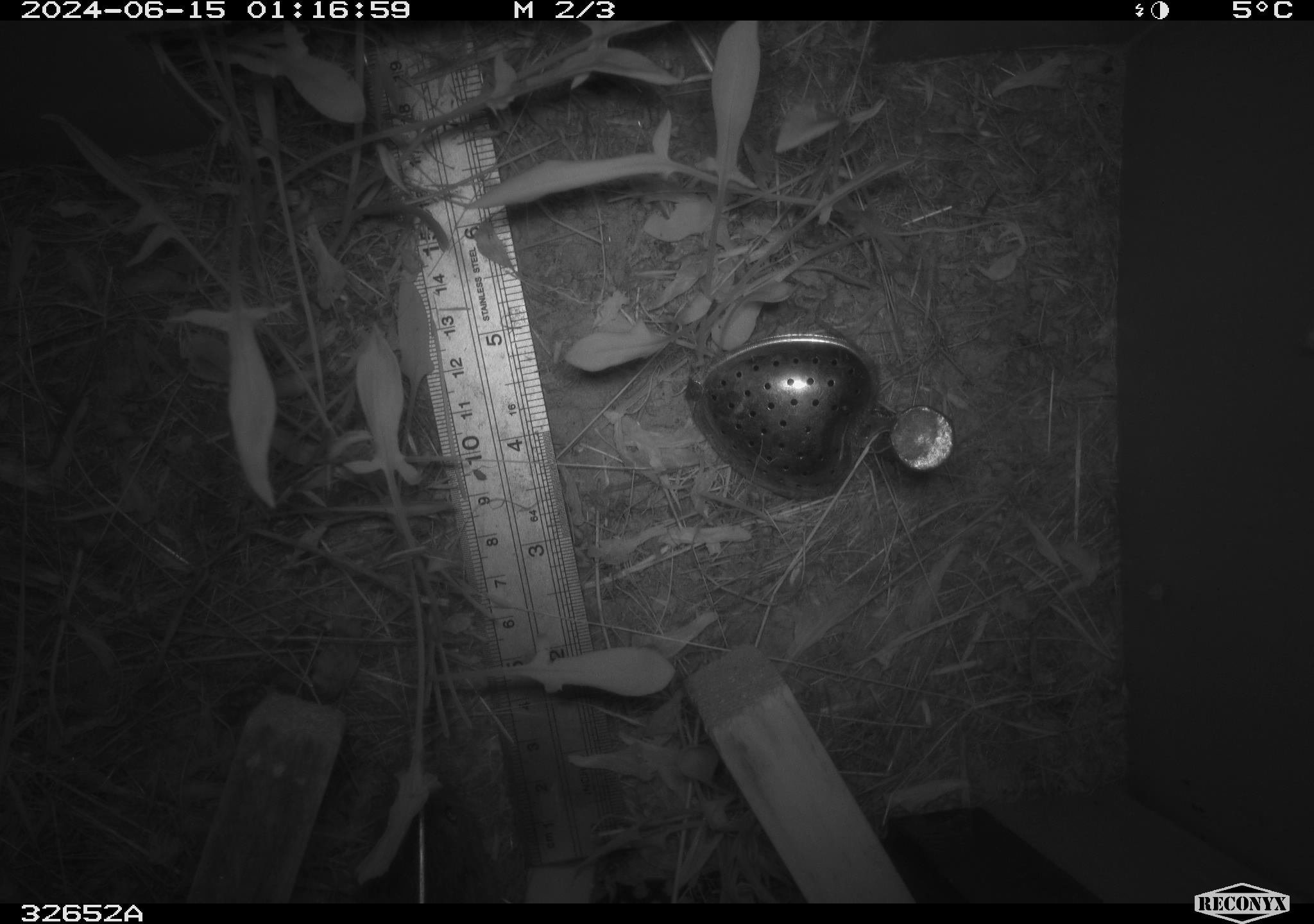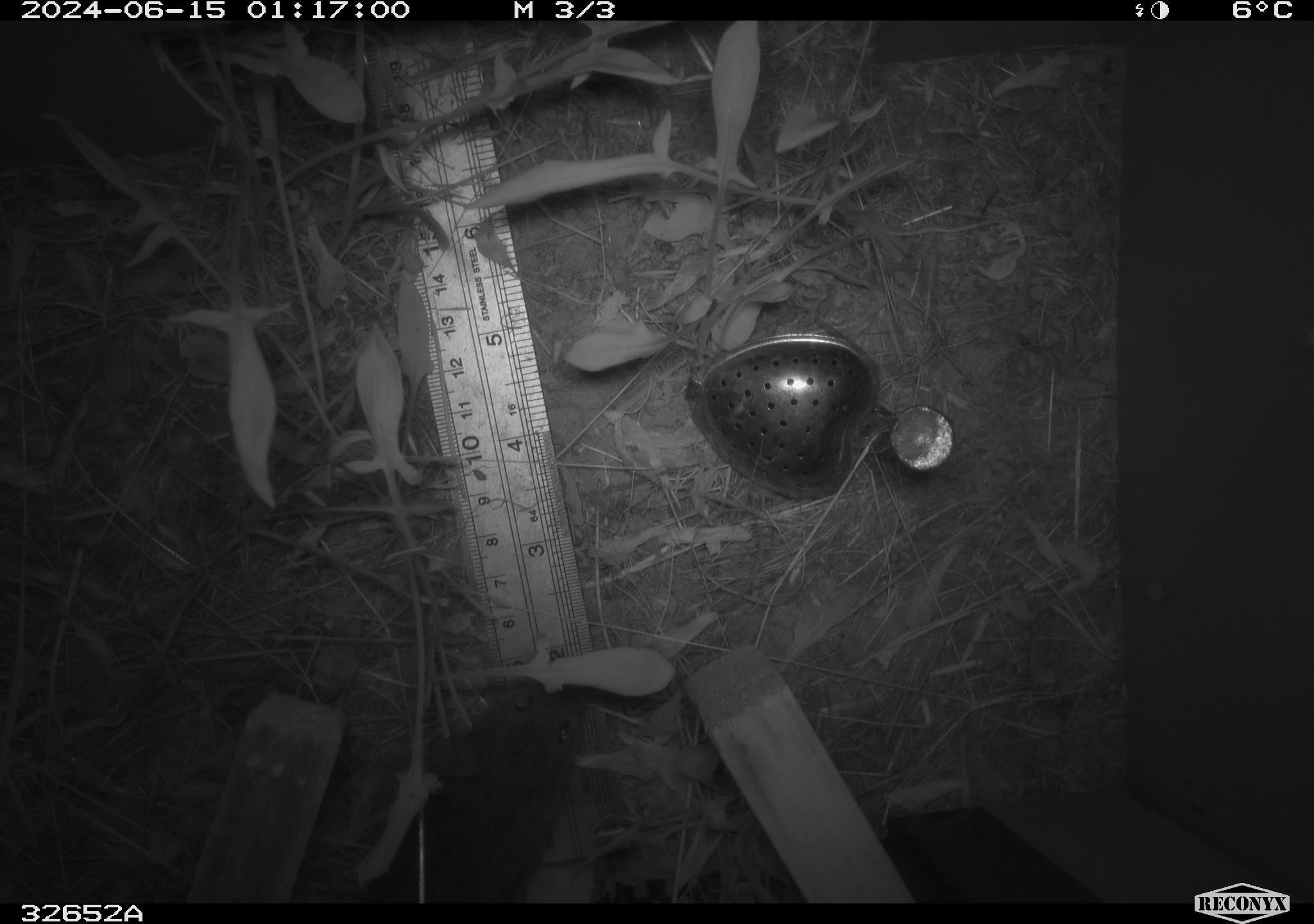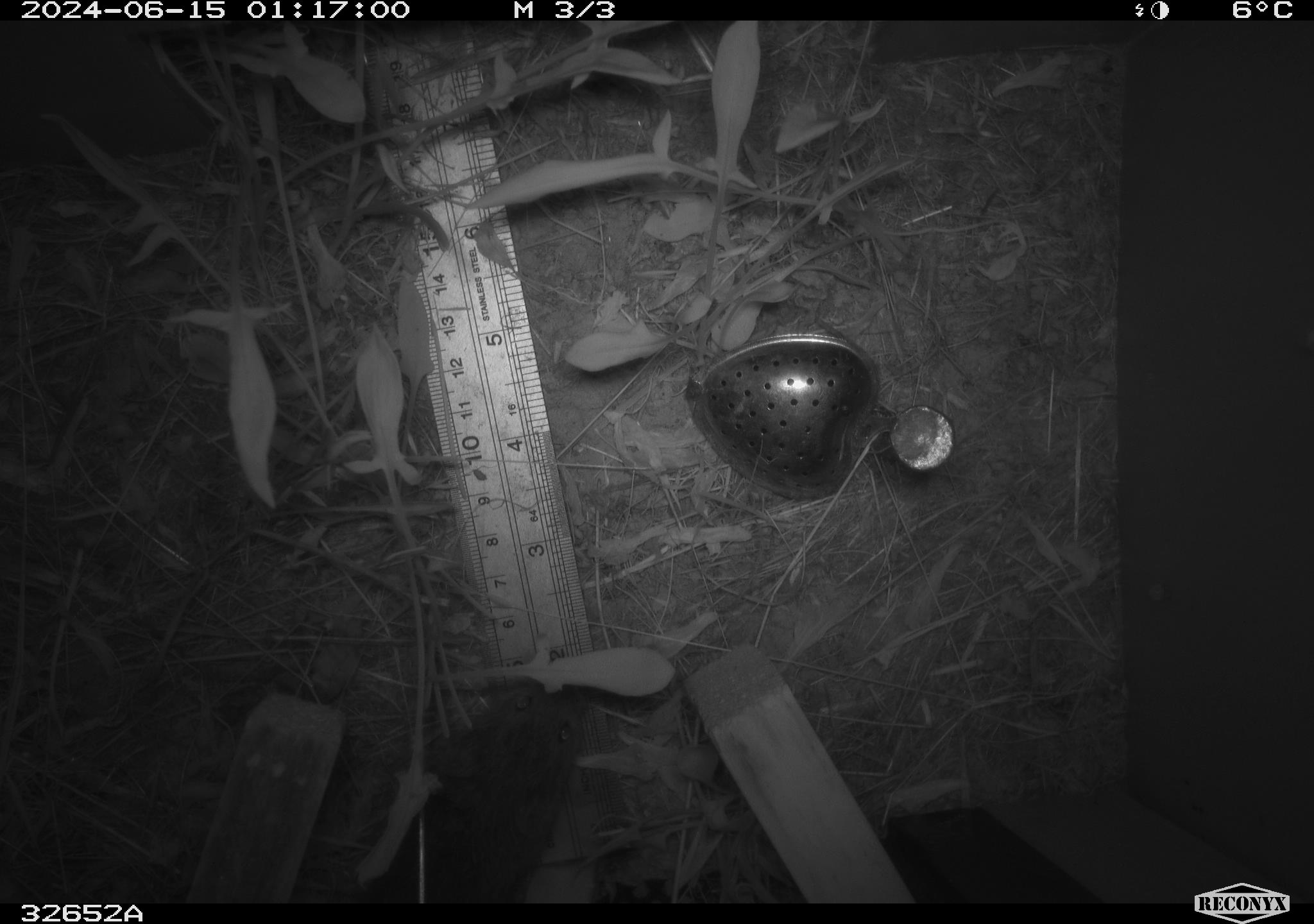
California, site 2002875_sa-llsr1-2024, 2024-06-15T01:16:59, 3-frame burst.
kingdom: Animalia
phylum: Chordata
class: Mammalia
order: Rodentia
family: Cricetidae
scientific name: Arvicolinae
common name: voles, lemmings, and muskrats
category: arvicolinae subfamily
Arvicolinae subfamily (voles, lemmings, and muskrats) (Arvicolinae).